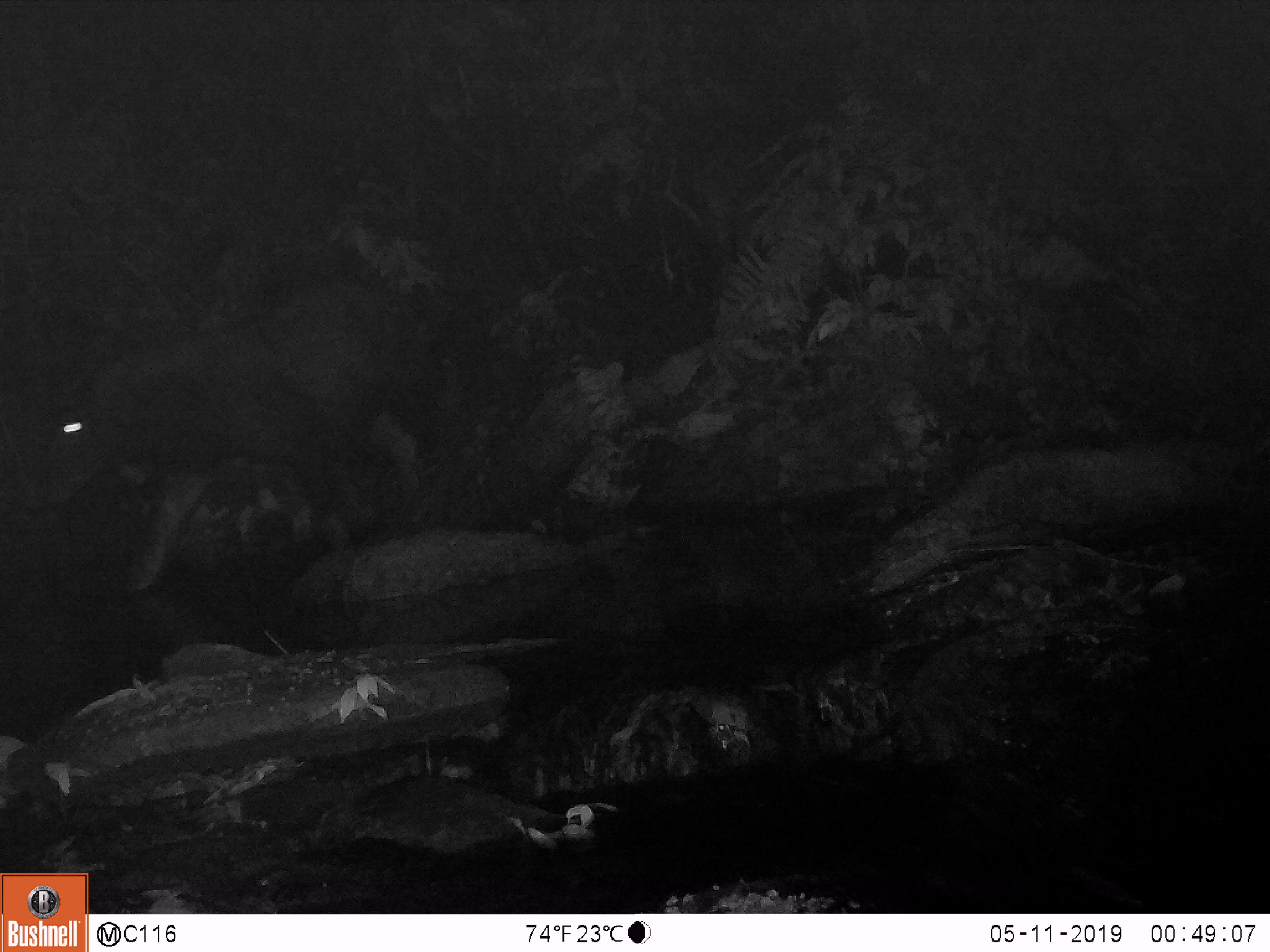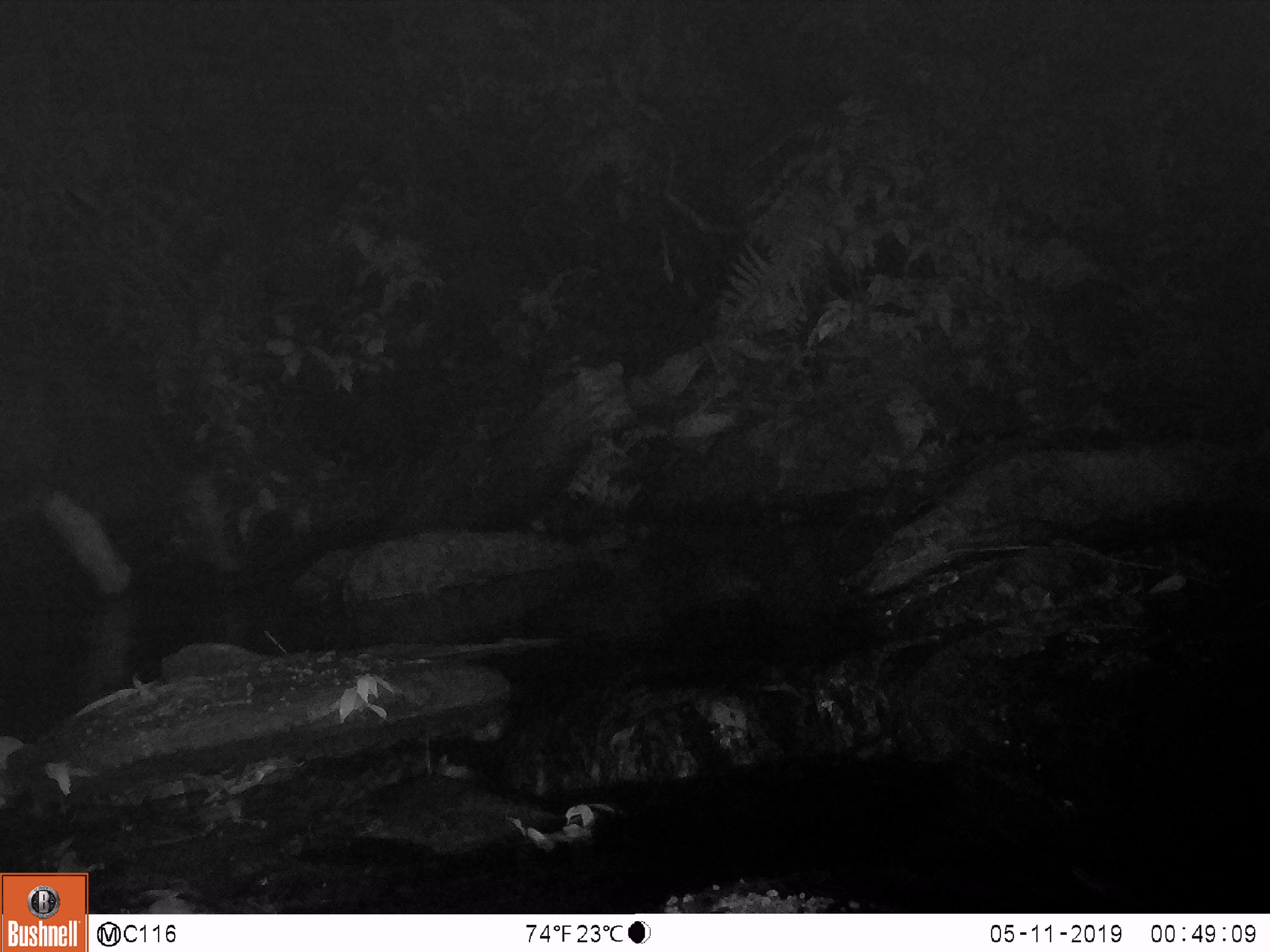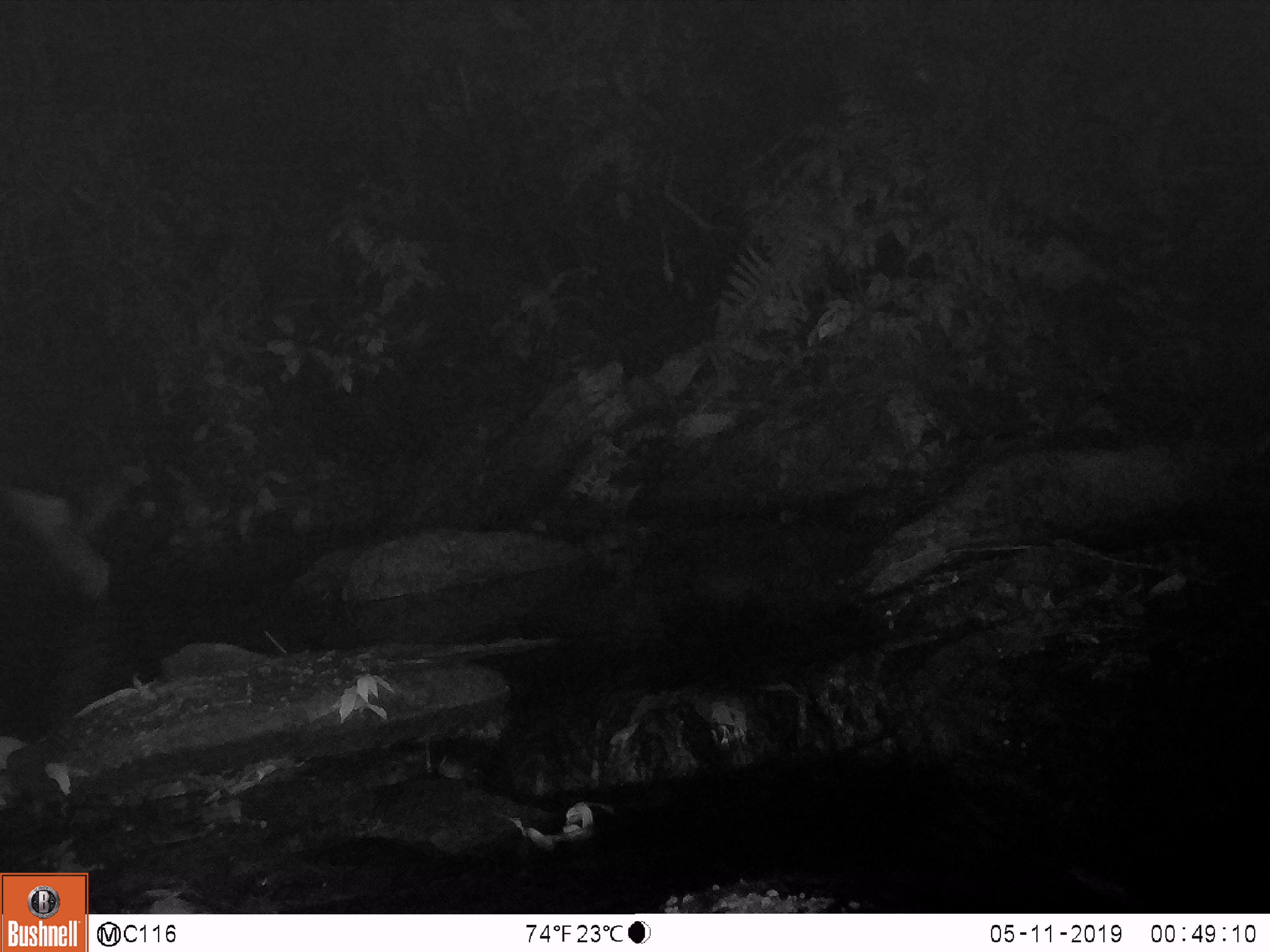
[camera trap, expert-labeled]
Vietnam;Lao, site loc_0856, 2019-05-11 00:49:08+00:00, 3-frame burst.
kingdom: Animalia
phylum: Chordata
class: Mammalia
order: Artiodactyla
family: Bovidae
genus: Capricornis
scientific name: Capricornis sumatraensis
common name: chinese serow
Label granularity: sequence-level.